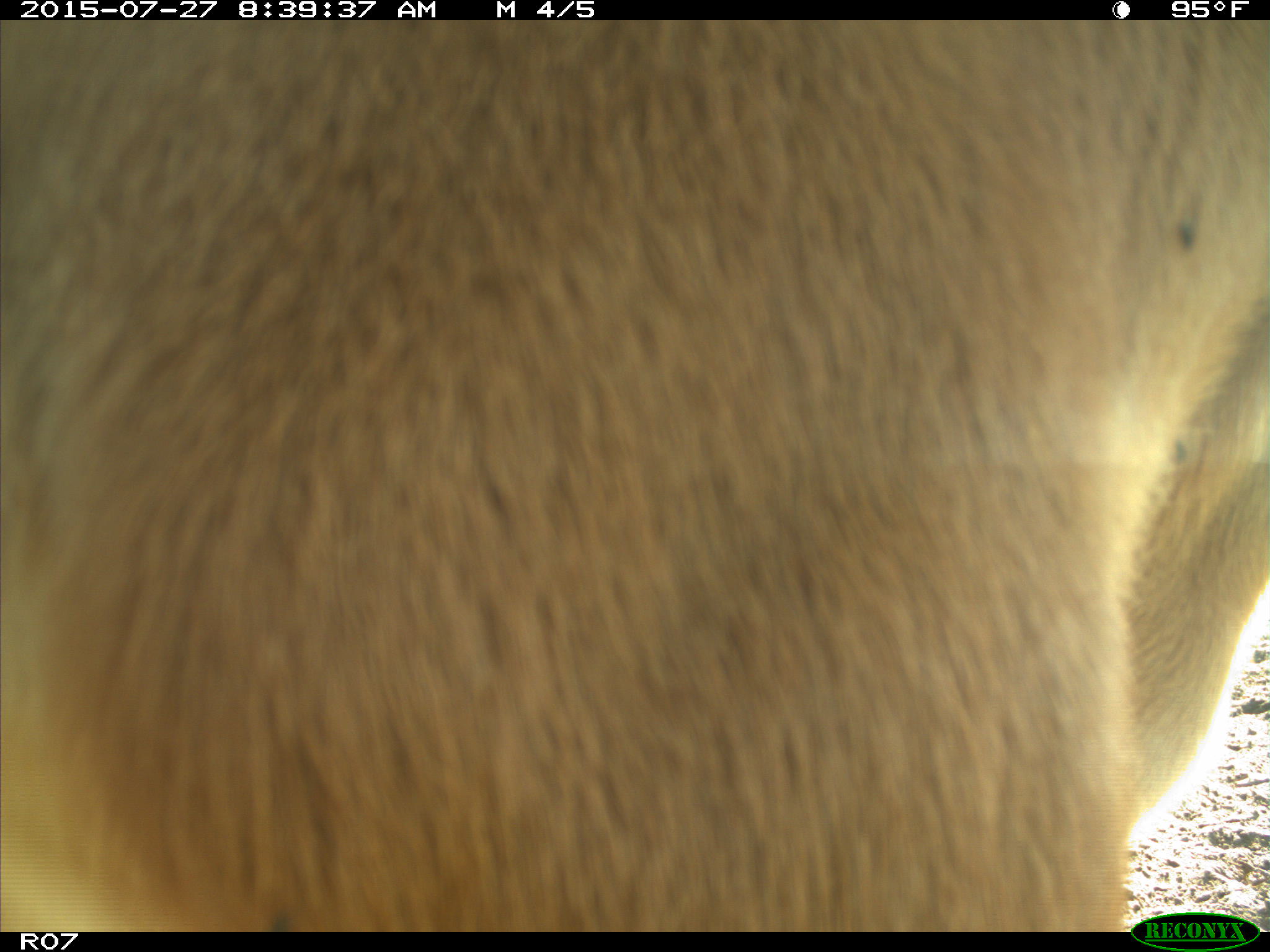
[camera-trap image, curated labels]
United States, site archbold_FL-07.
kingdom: Animalia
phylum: Chordata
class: Mammalia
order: Artiodactyla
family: Bovidae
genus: Bos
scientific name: Bos taurus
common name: domestic cow